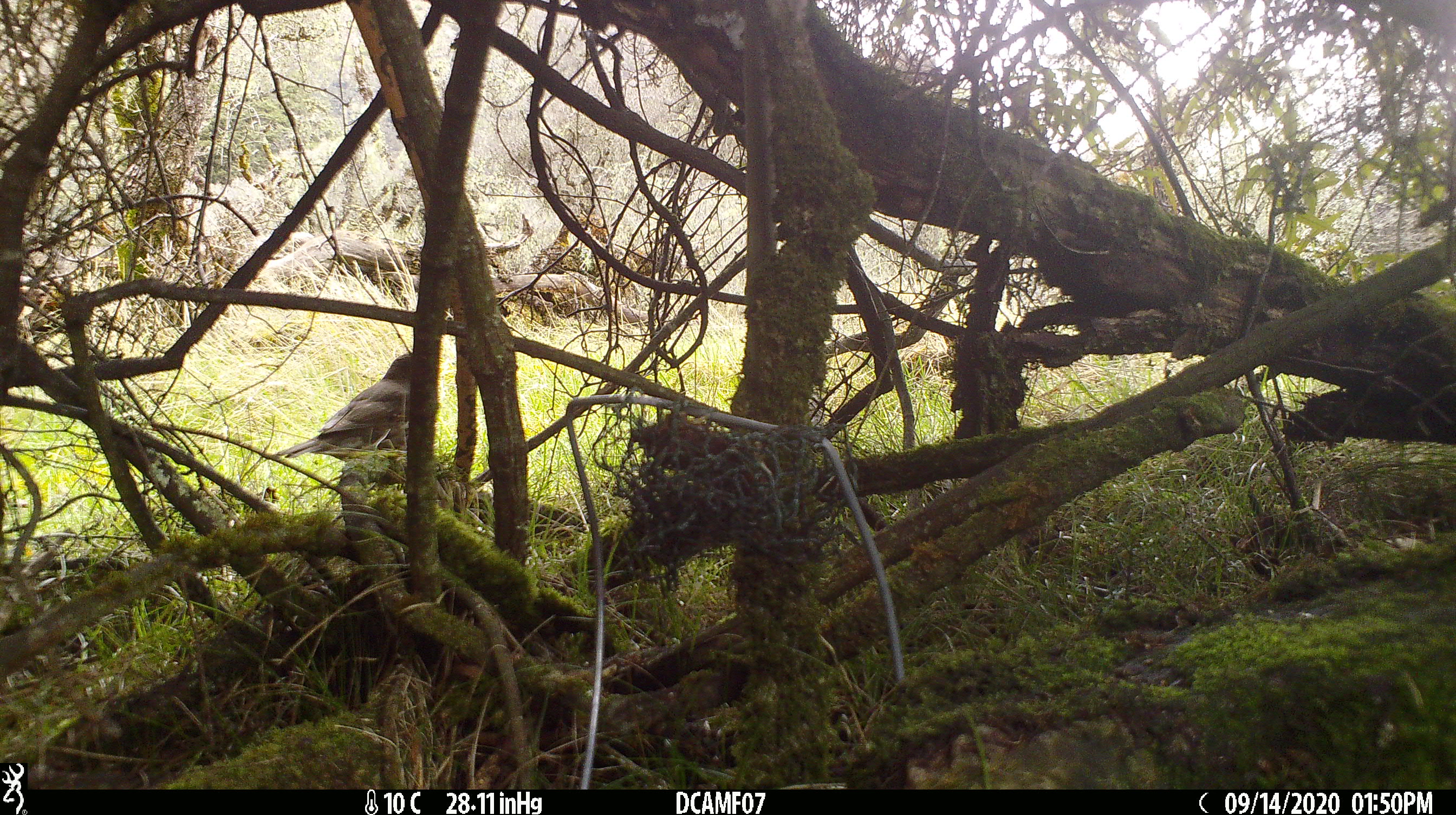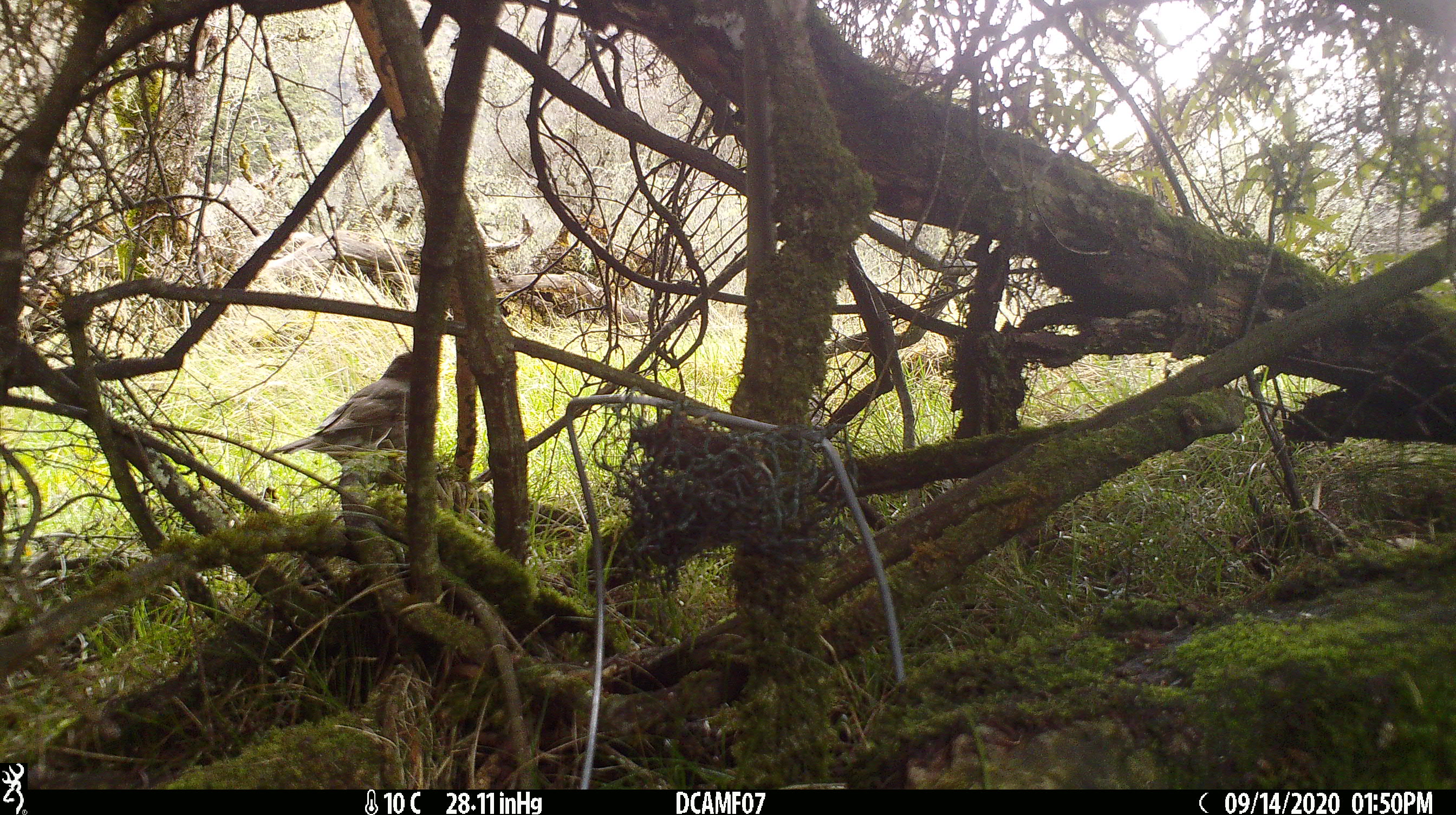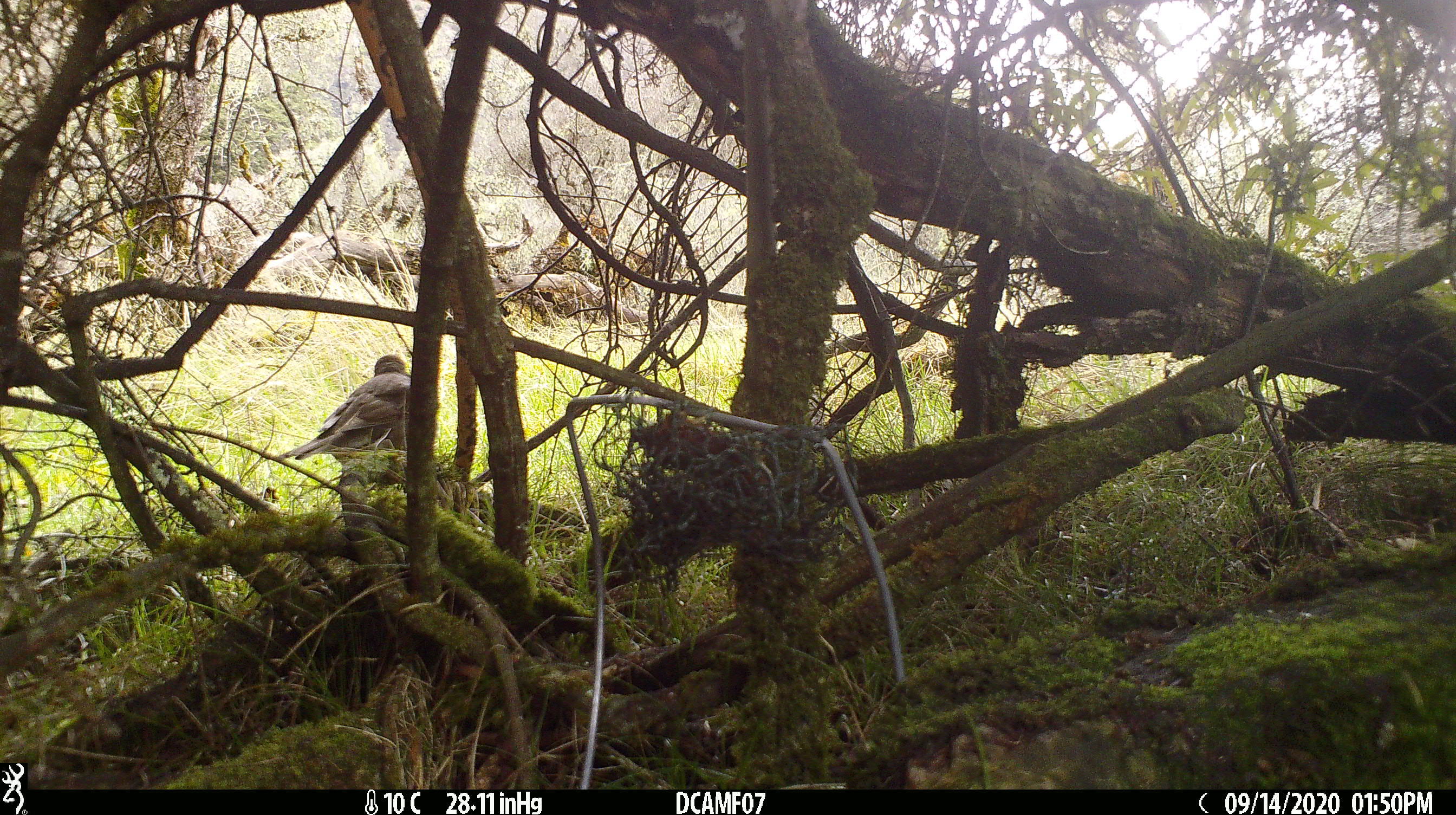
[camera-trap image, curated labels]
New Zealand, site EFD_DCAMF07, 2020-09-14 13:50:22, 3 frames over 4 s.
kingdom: Animalia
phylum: Chordata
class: Aves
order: Passeriformes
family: Turdidae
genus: Turdus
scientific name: Turdus philomelos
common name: song thrush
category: thrush